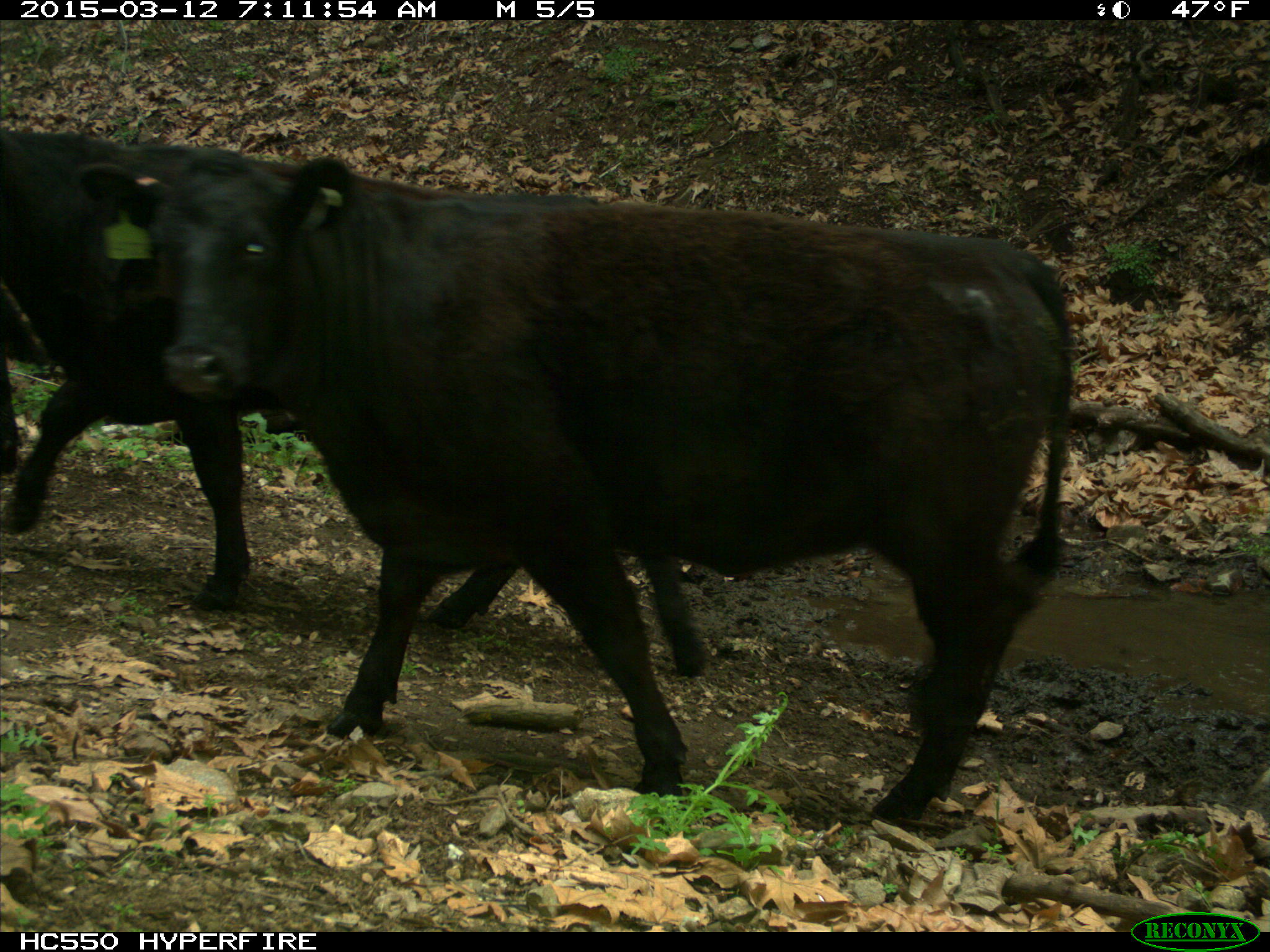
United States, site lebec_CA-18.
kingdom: Animalia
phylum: Chordata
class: Mammalia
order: Artiodactyla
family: Bovidae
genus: Bos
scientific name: Bos taurus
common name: domestic cow